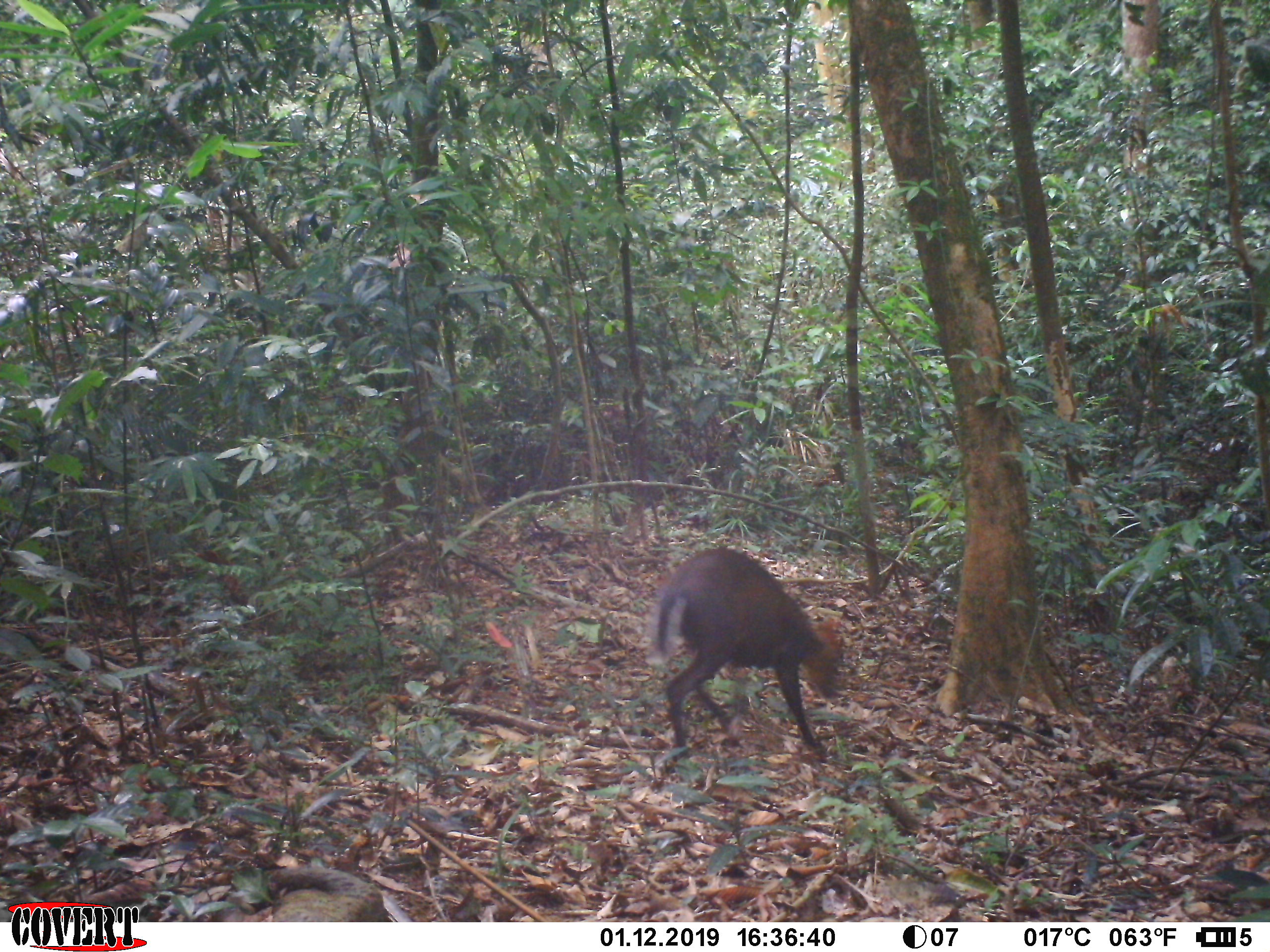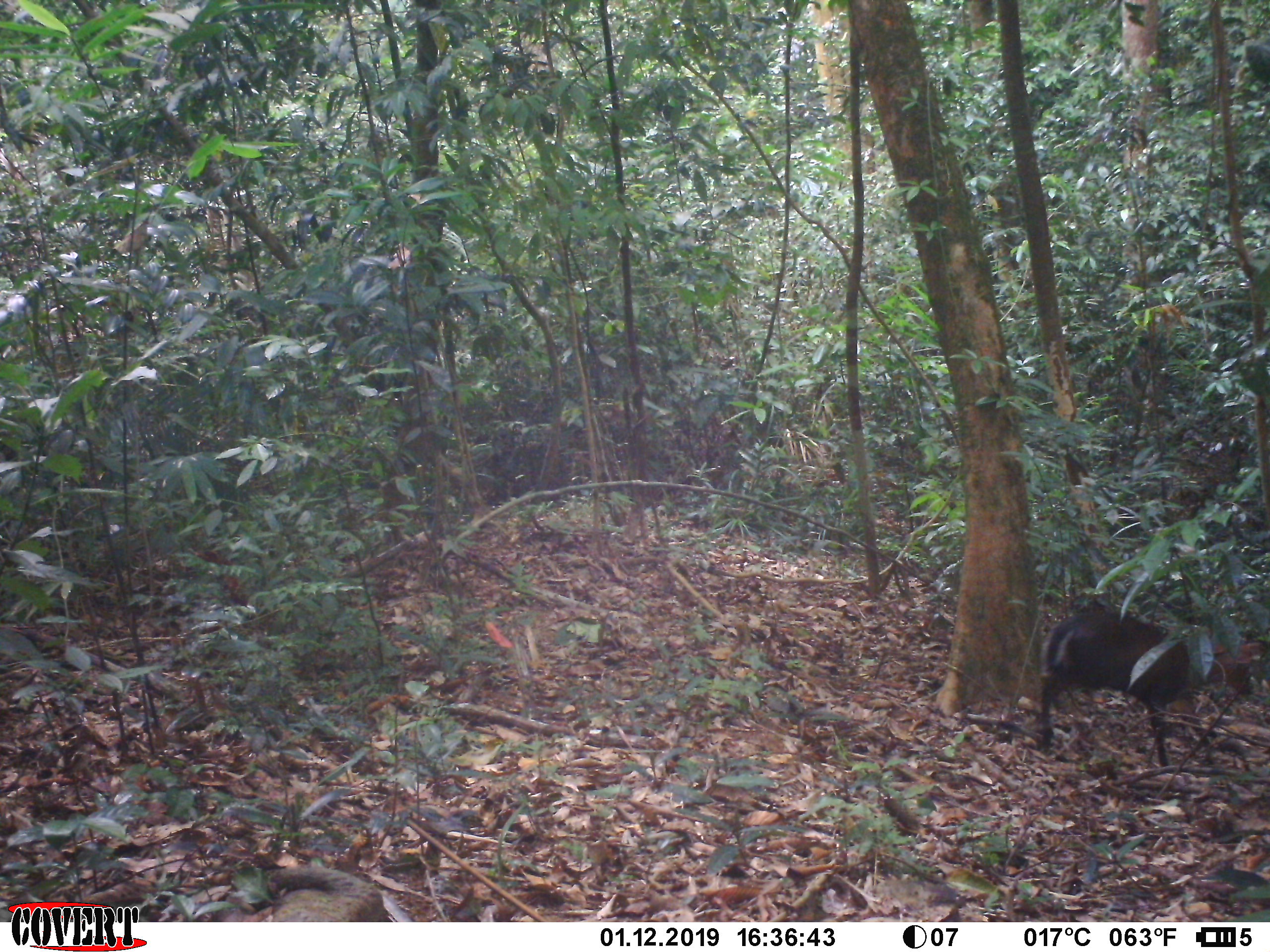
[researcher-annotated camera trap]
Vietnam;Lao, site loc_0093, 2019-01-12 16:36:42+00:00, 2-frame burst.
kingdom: Animalia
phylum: Chordata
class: Mammalia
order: Artiodactyla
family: Cervidae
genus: Muntiacus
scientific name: Muntiacus rooseveltorum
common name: roosevelt's muntjac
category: roosevelts muntjac group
Roosevelts muntjac group (roosevelt's muntjac) (Muntiacus rooseveltorum). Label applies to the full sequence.